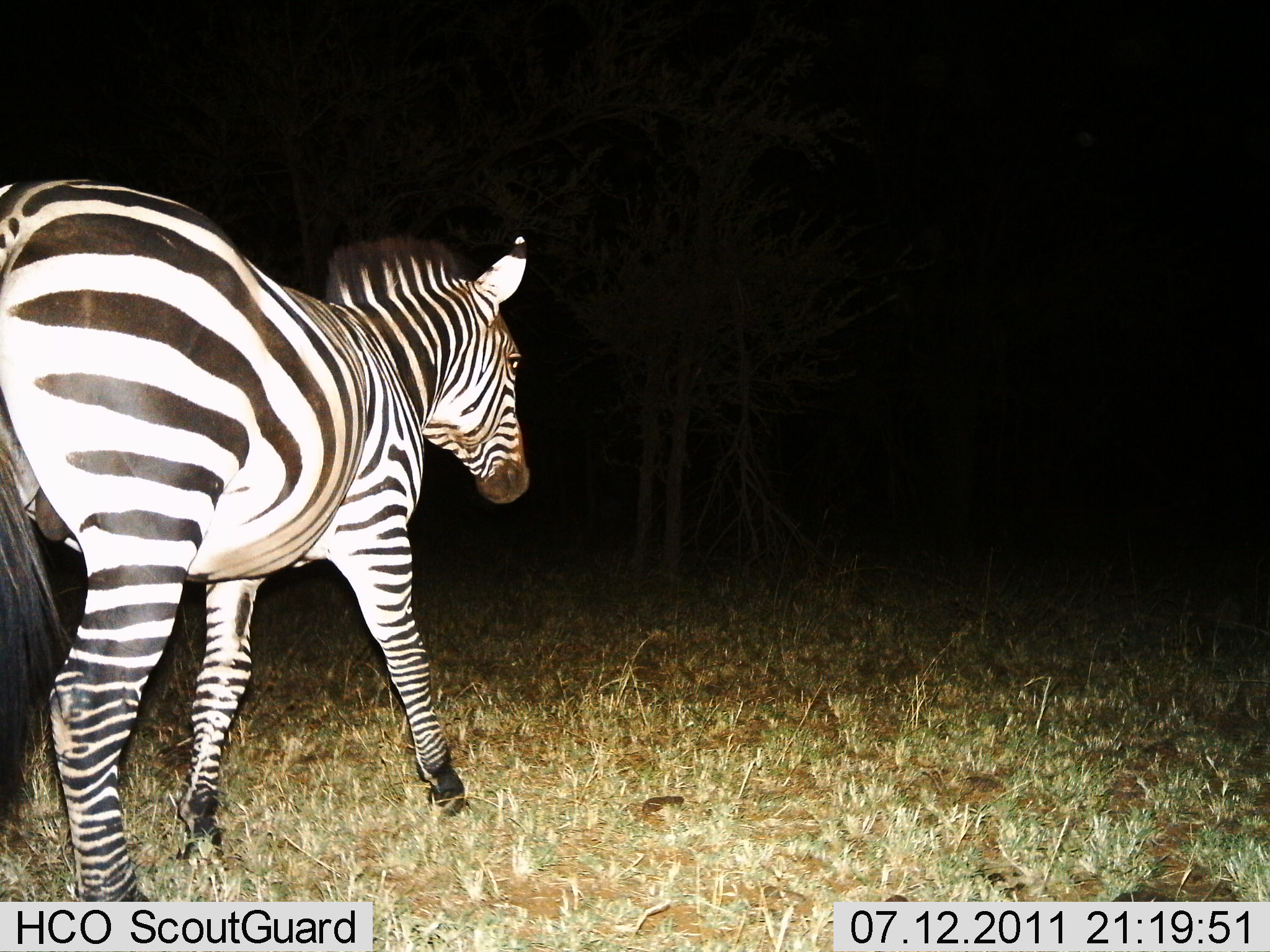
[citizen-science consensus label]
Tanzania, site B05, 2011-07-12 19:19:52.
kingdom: Animalia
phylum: Chordata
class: Mammalia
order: Perissodactyla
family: Equidae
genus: Equus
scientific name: Equus quagga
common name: plains zebra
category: zebra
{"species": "zebra (plains zebra) (Equus quagga)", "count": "1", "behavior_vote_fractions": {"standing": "21%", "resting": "0%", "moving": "86%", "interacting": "0%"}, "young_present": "0%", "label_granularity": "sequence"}